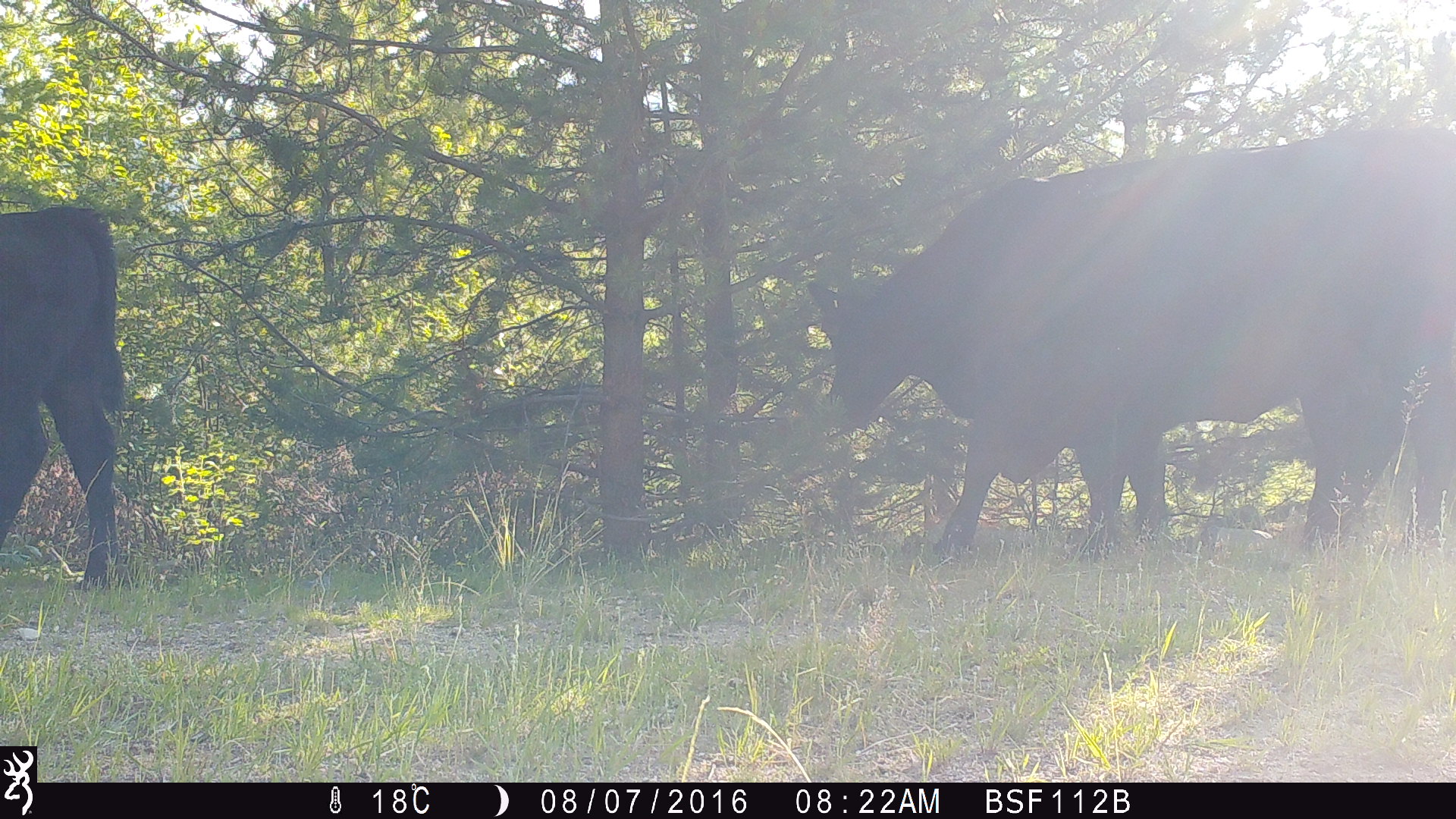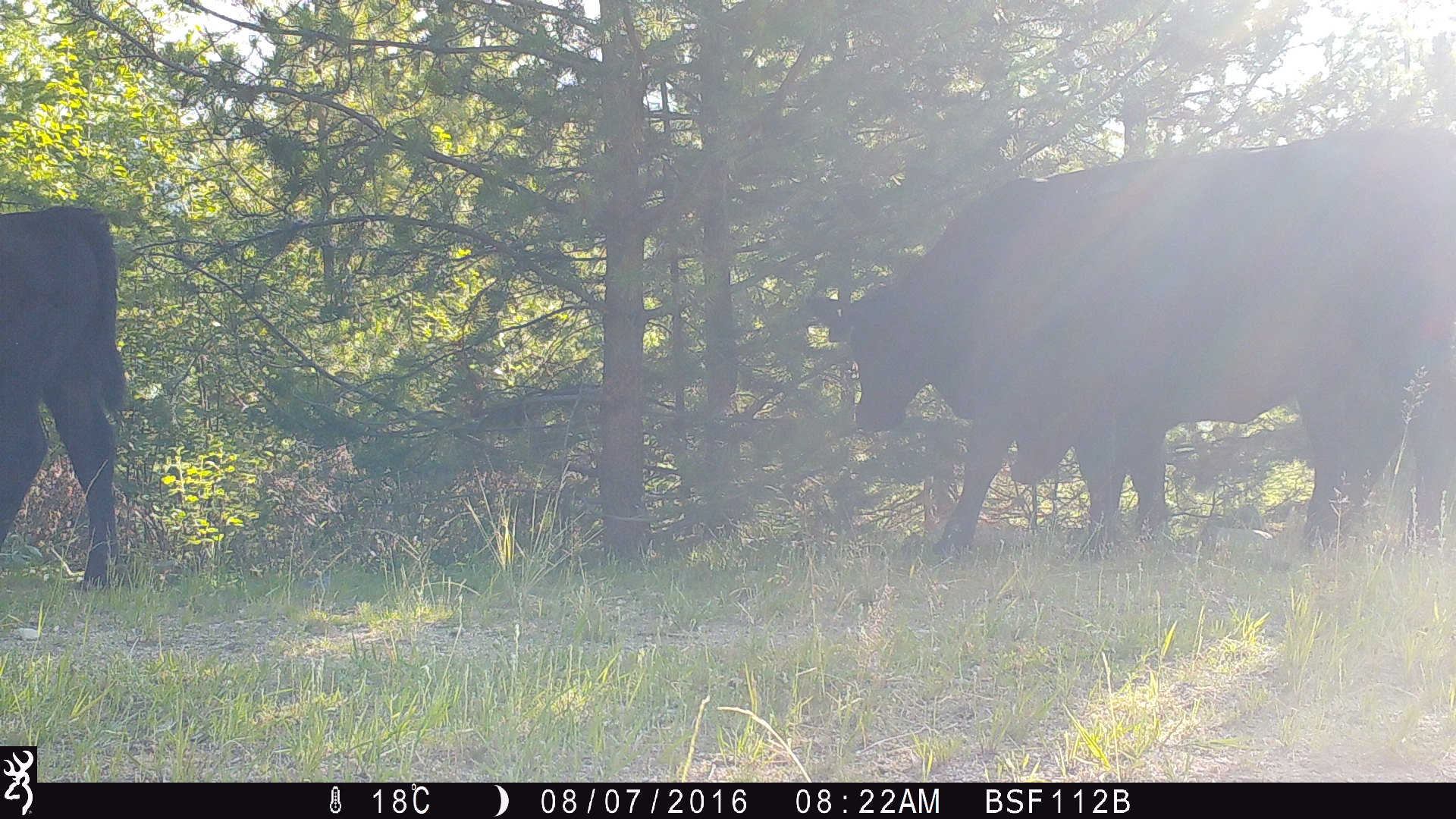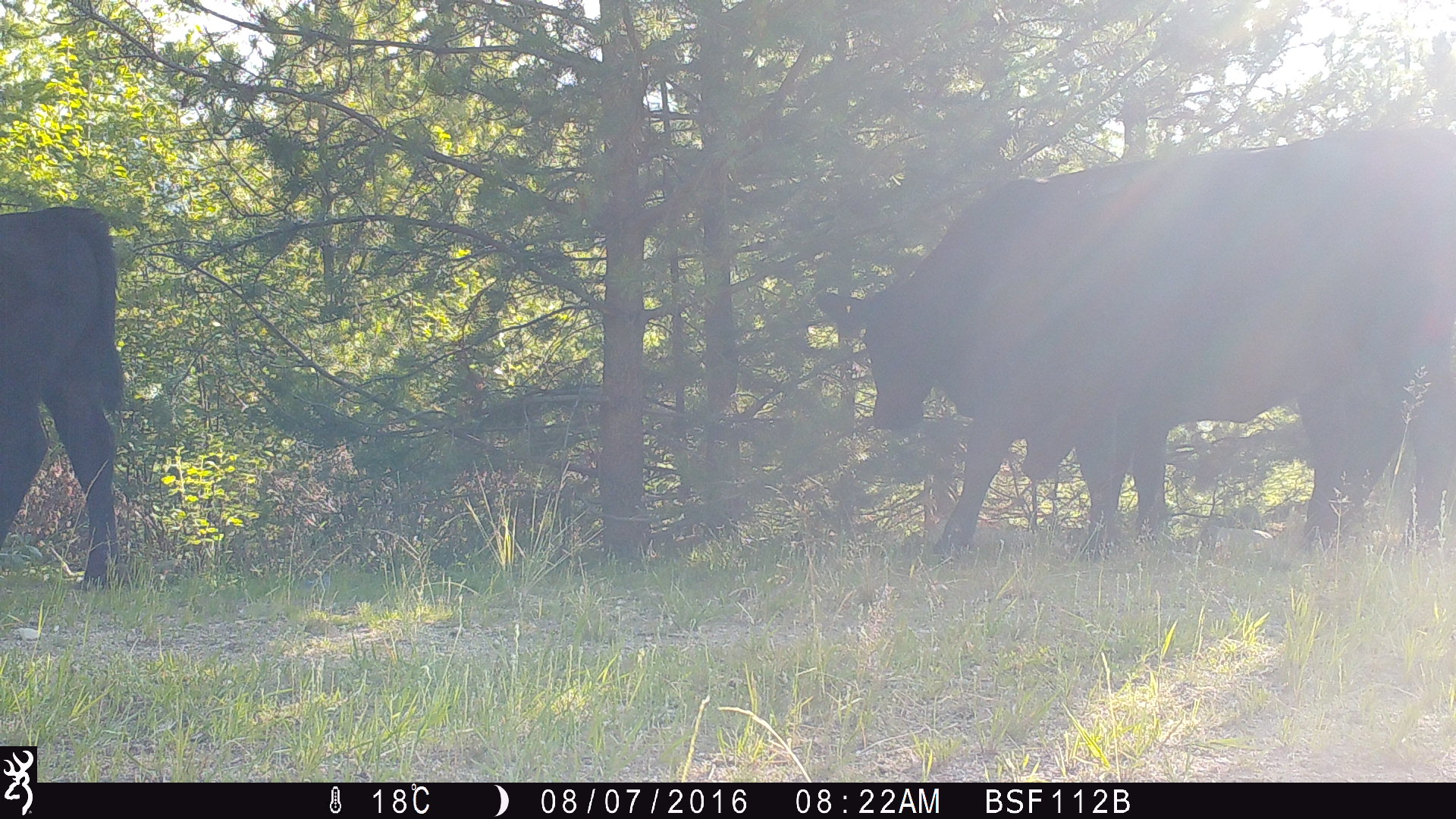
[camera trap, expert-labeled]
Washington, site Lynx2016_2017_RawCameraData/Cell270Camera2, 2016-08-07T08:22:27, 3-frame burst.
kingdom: Animalia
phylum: Chordata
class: Mammalia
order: Artiodactyla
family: Bovidae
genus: Bos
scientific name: Bos taurus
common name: domestic cattle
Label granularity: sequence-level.